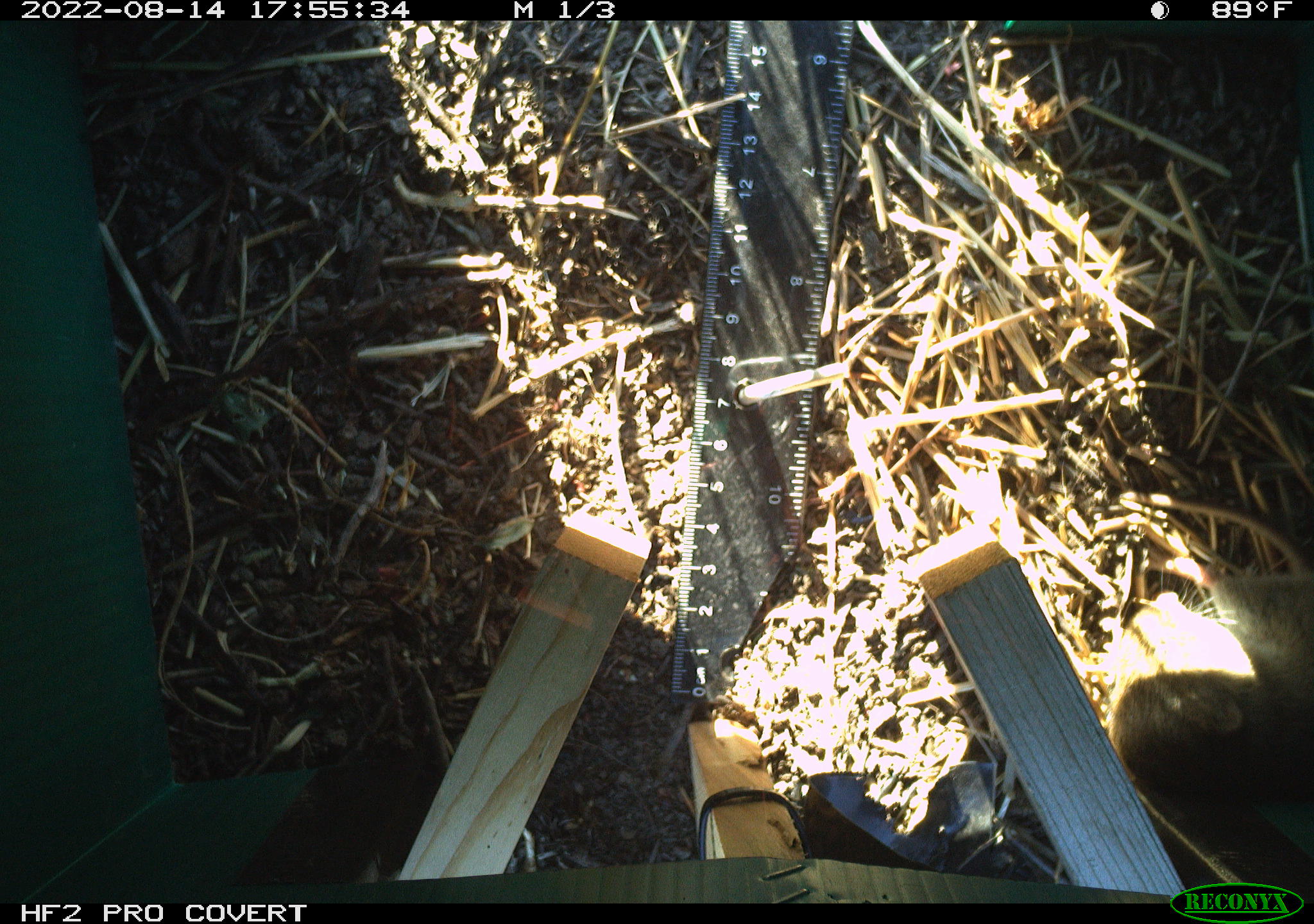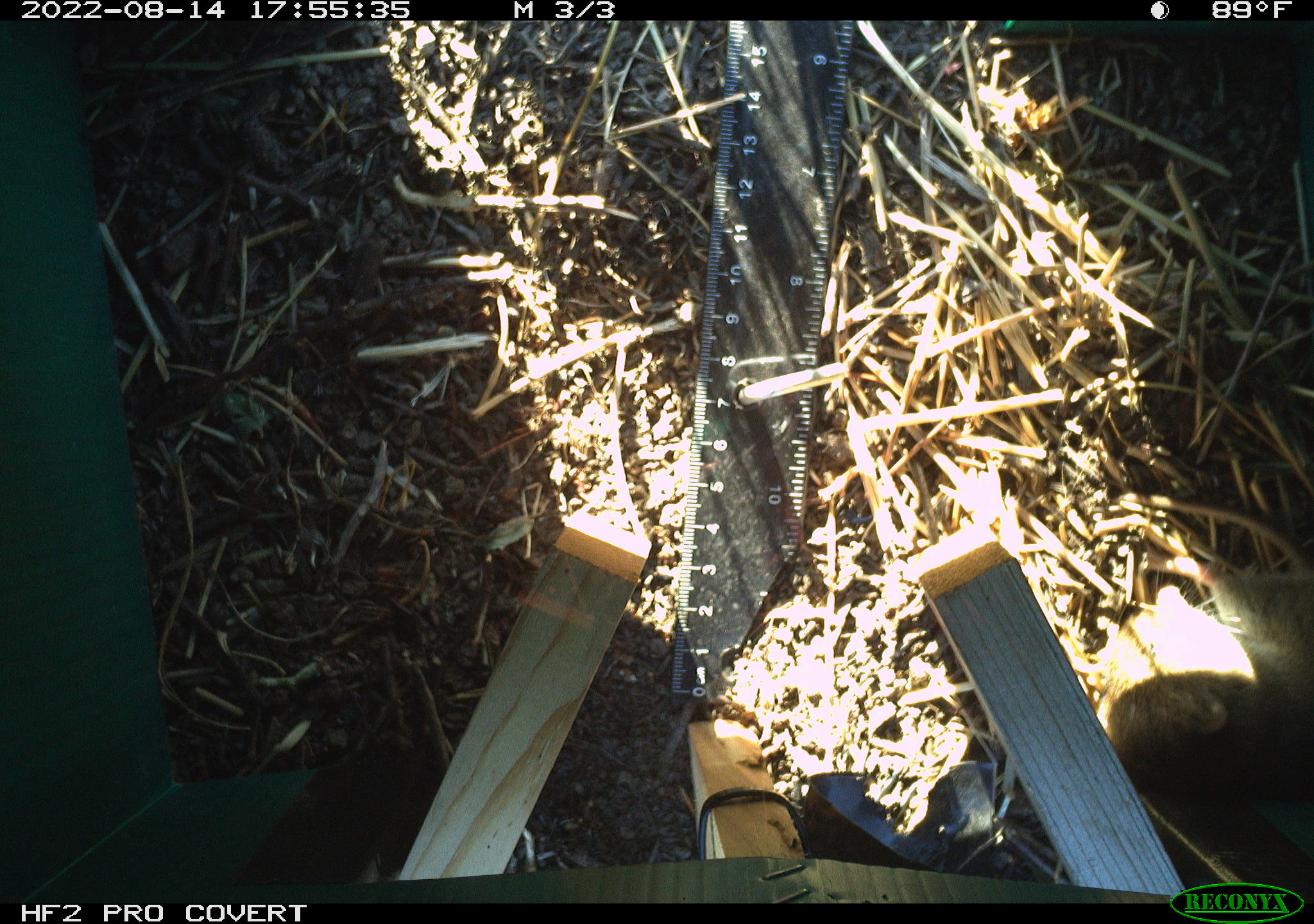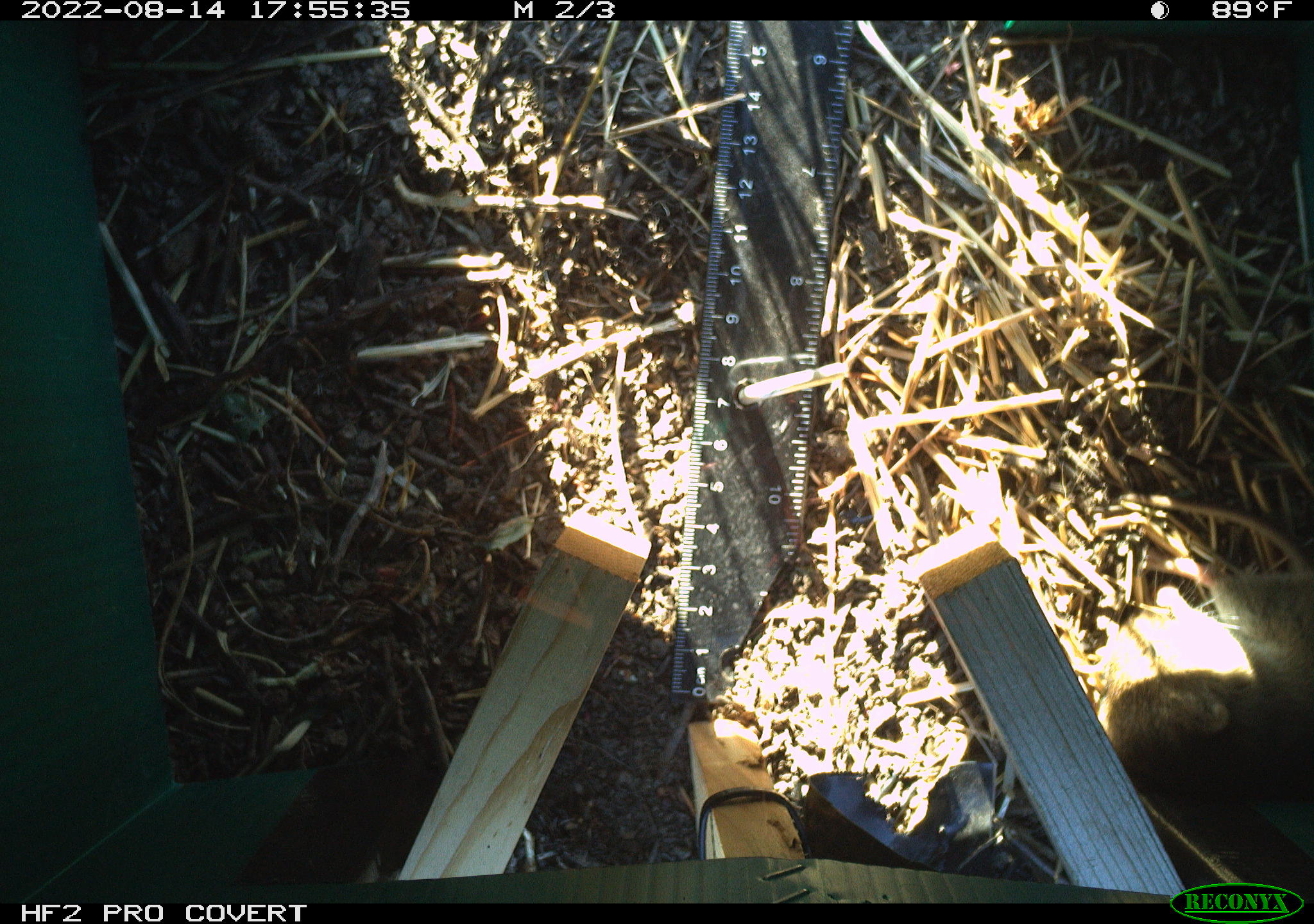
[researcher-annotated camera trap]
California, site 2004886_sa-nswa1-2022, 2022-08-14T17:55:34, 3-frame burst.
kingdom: Animalia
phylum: Chordata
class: Mammalia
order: Rodentia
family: Cricetidae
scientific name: Cricetidae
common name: hamsters, voles, lemmings, and allies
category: cricetidae family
Cricetidae family (hamsters, voles, lemmings, and allies) (Cricetidae).